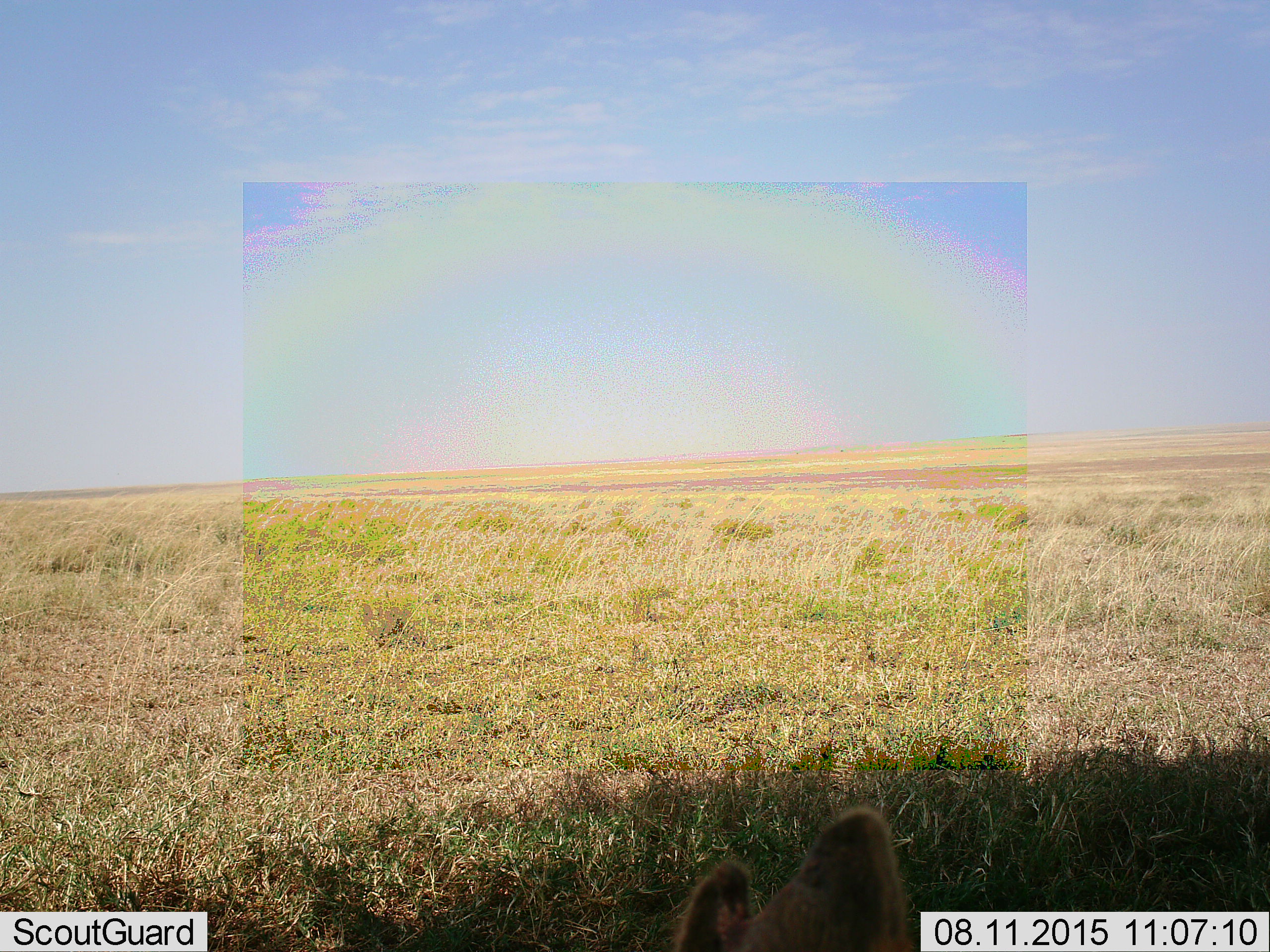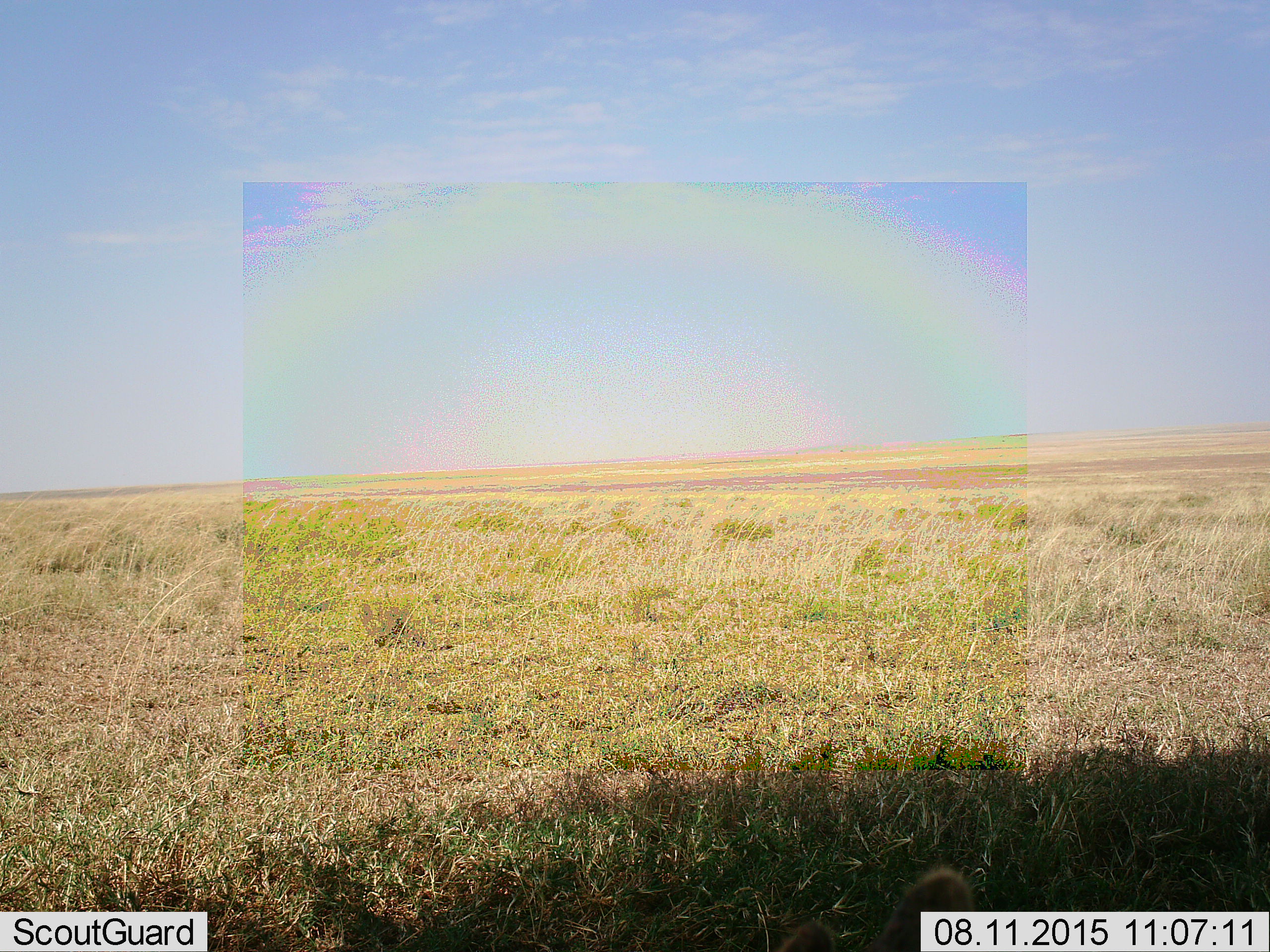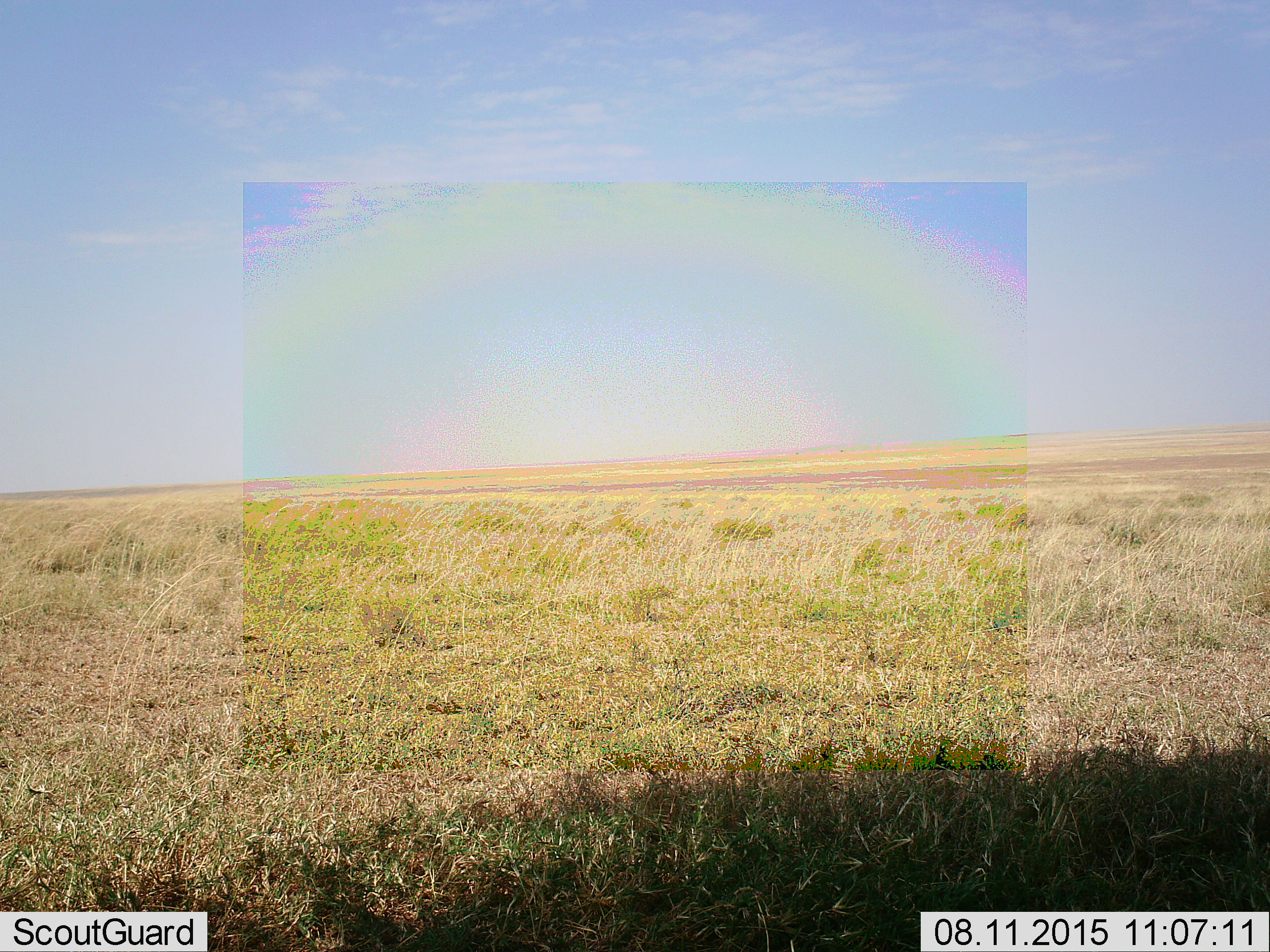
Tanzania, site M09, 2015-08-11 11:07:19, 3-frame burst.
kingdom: Animalia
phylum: Chordata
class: Mammalia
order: Primates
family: Cercopithecidae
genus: Papio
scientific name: Papio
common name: baboon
Baboon (Papio), count 1. Behavior (volunteer vote fractions): standing 33%, resting 0%, moving 33%, interacting 0%. Young present (vote fraction): 0%. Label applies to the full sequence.